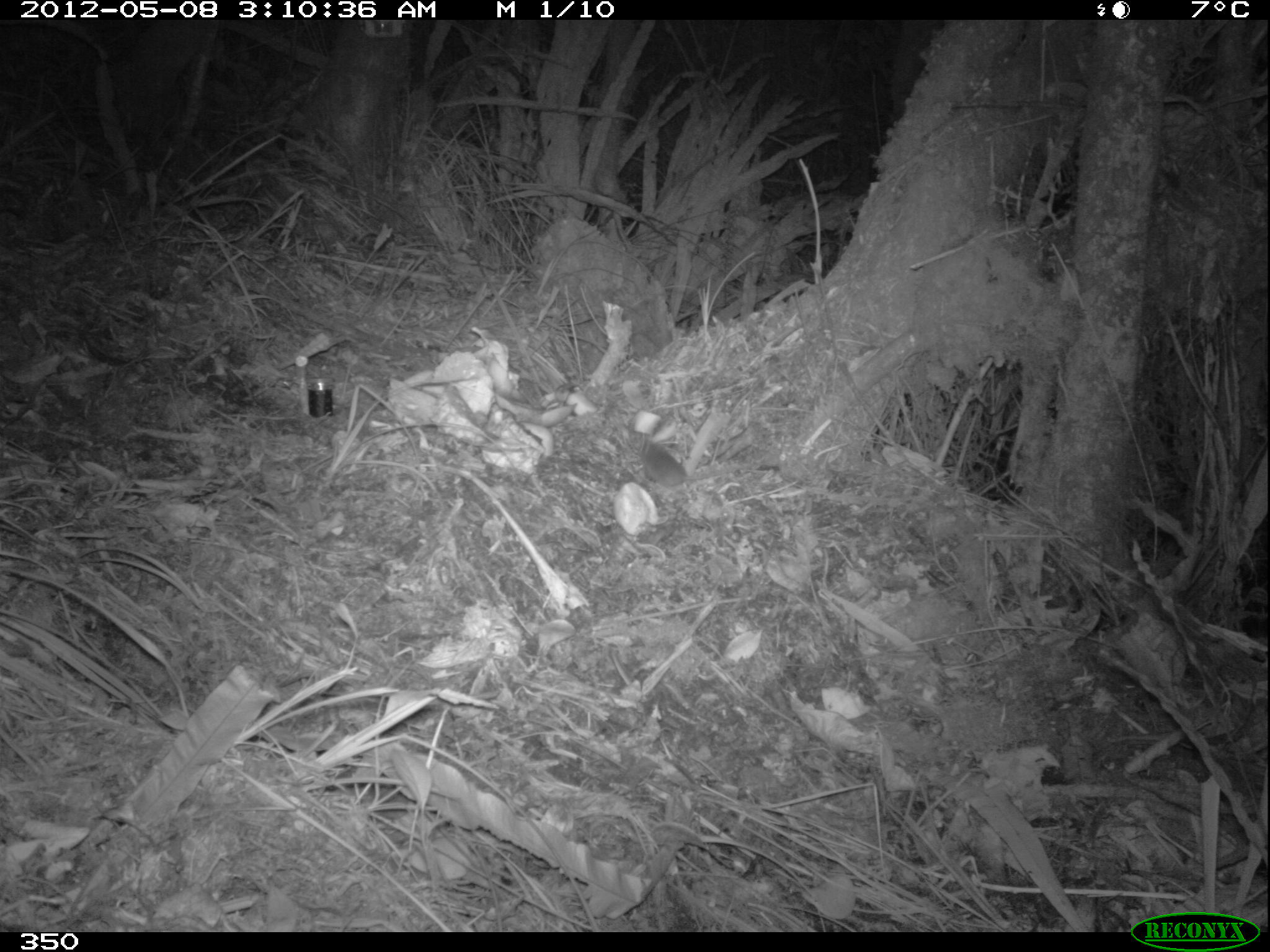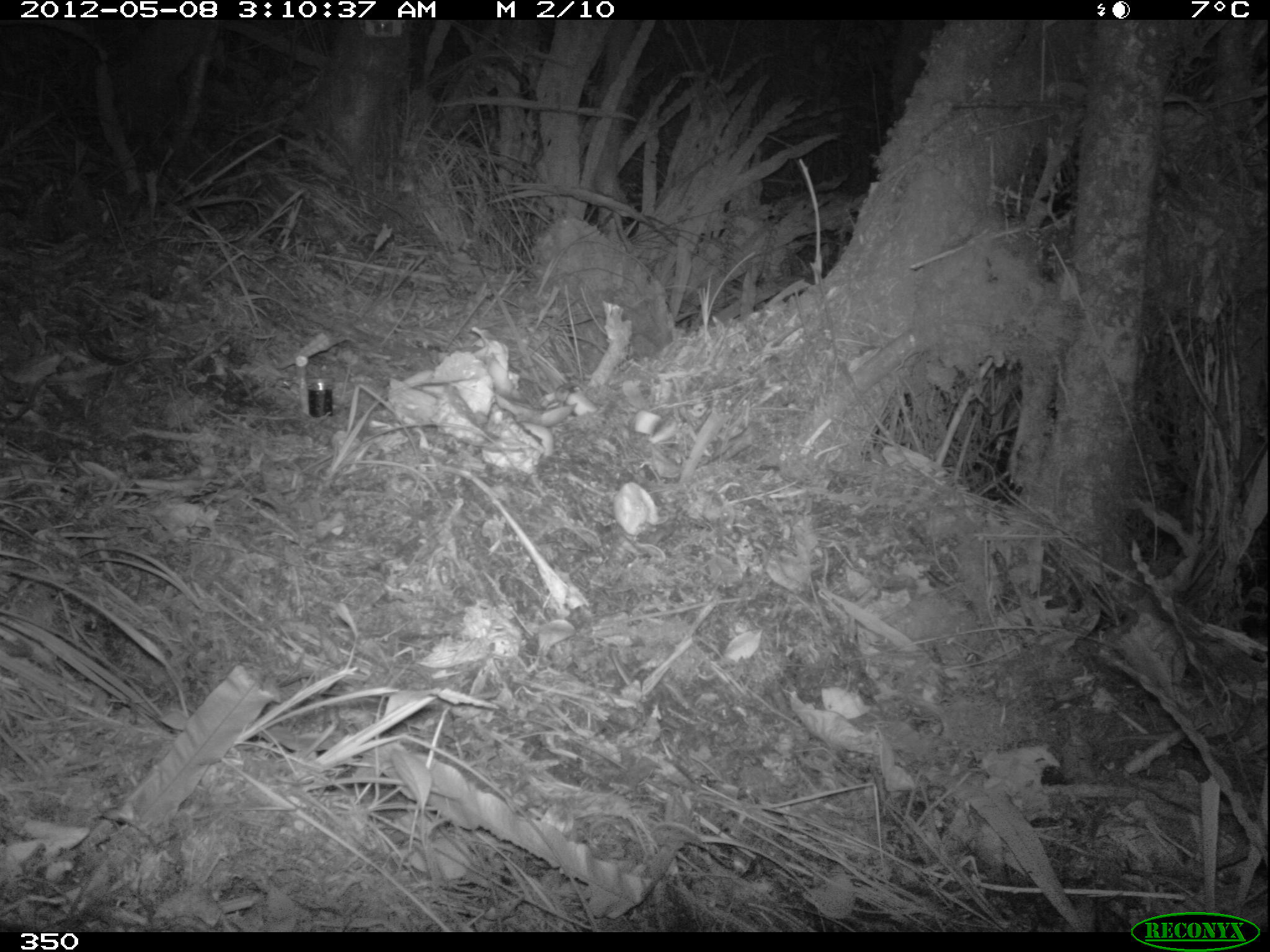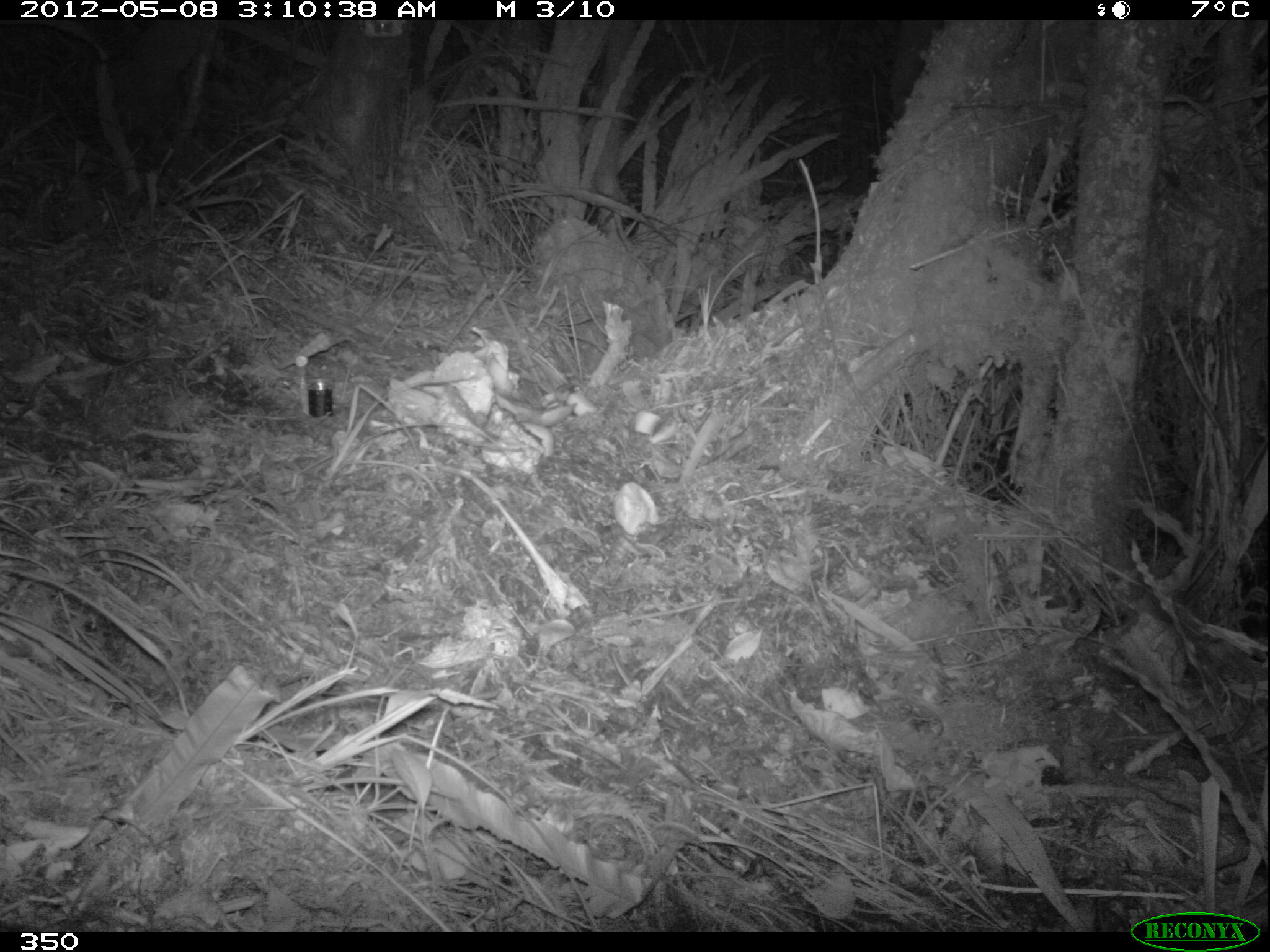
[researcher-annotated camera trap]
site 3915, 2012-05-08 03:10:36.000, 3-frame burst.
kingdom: Animalia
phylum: Chordata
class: Mammalia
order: Rodentia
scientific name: Rodentia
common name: rodents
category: unknown rodent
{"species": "unknown rodent (rodents) (Rodentia)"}